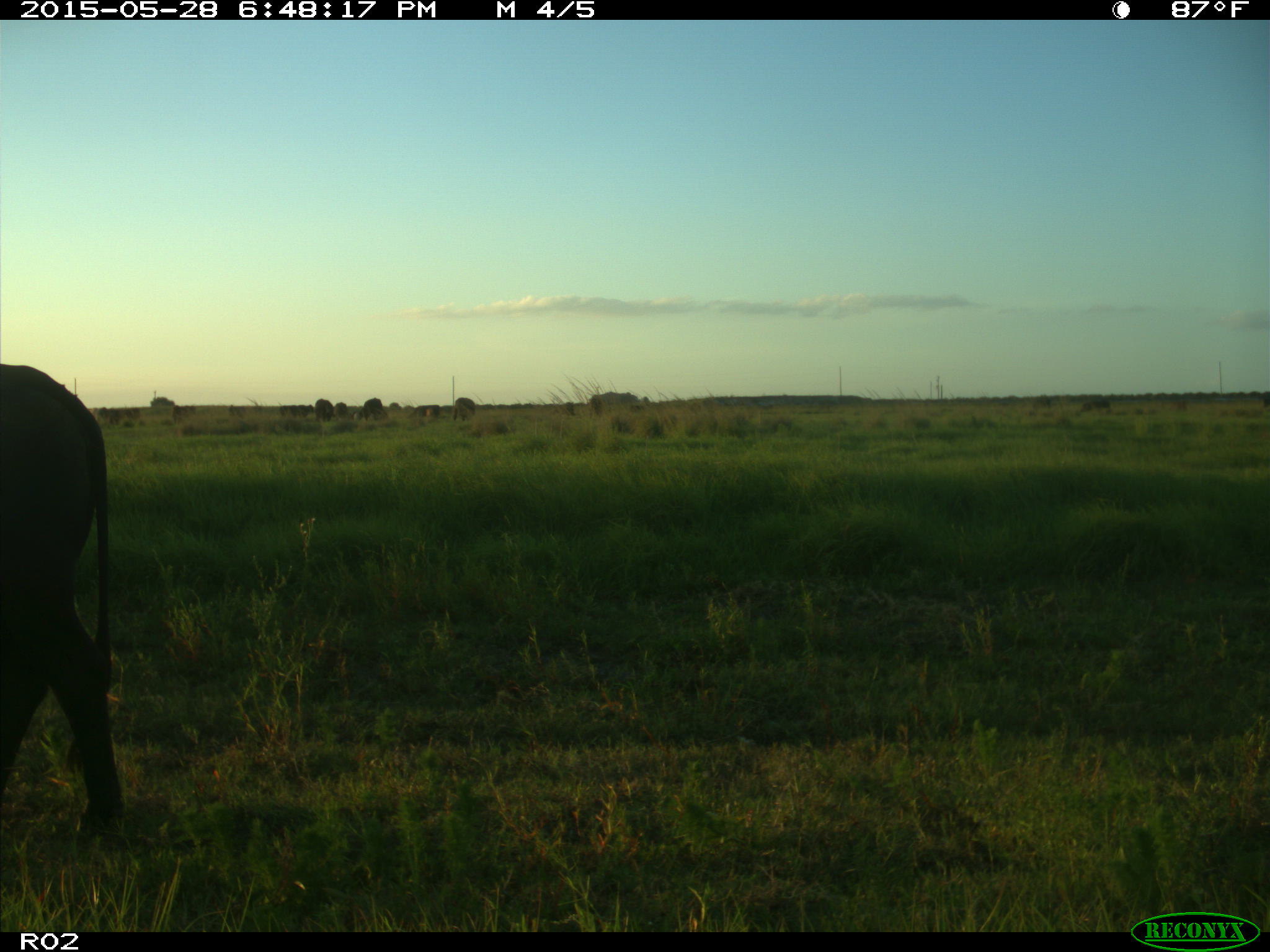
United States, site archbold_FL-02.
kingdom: Animalia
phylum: Chordata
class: Mammalia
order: Artiodactyla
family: Bovidae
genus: Bos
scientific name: Bos taurus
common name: domestic cow